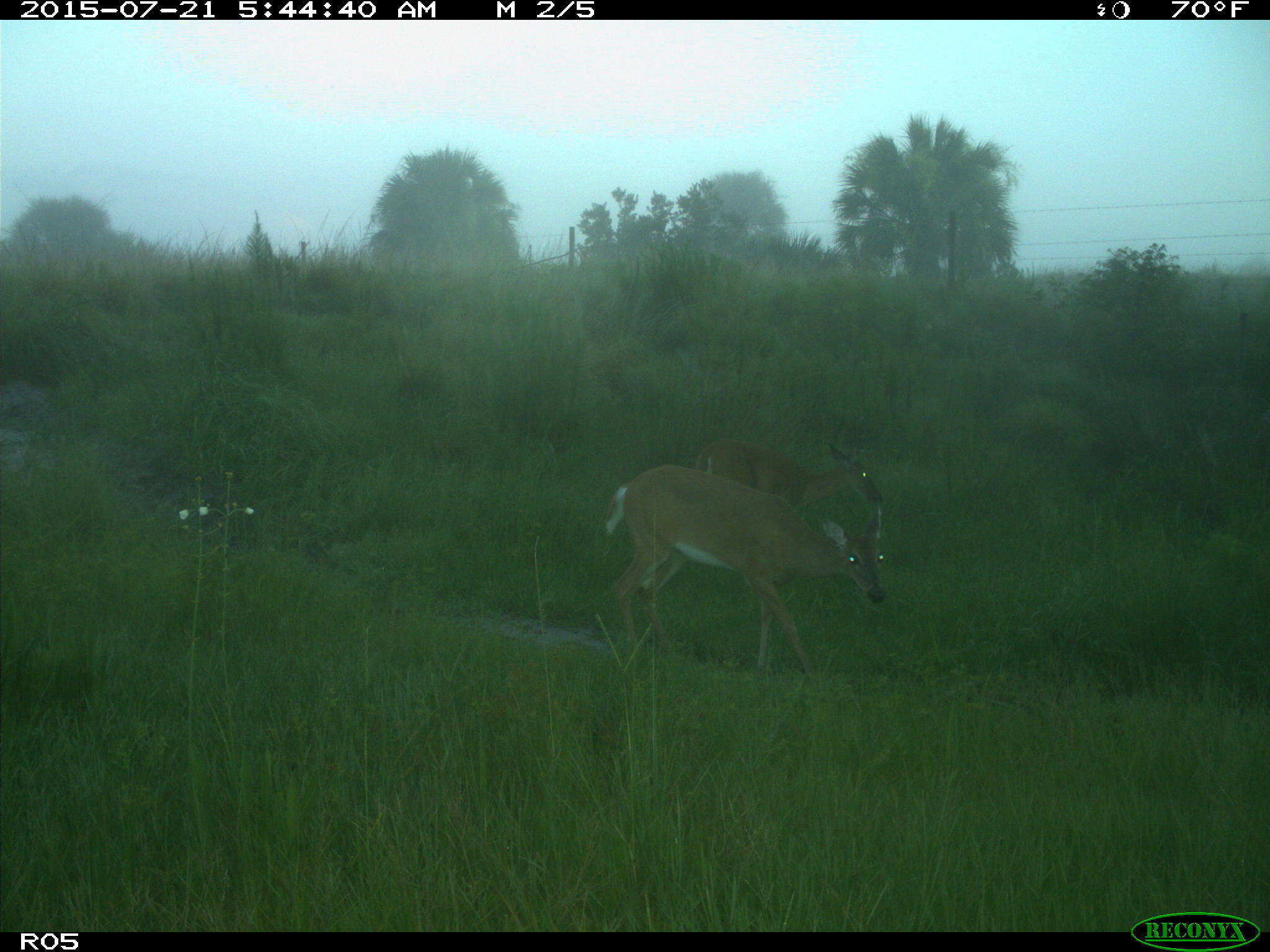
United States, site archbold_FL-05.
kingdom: Animalia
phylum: Chordata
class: Mammalia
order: Artiodactyla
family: Cervidae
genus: Odocoileus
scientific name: Odocoileus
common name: deer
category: unidentified deer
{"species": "unidentified deer (deer) (Odocoileus)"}